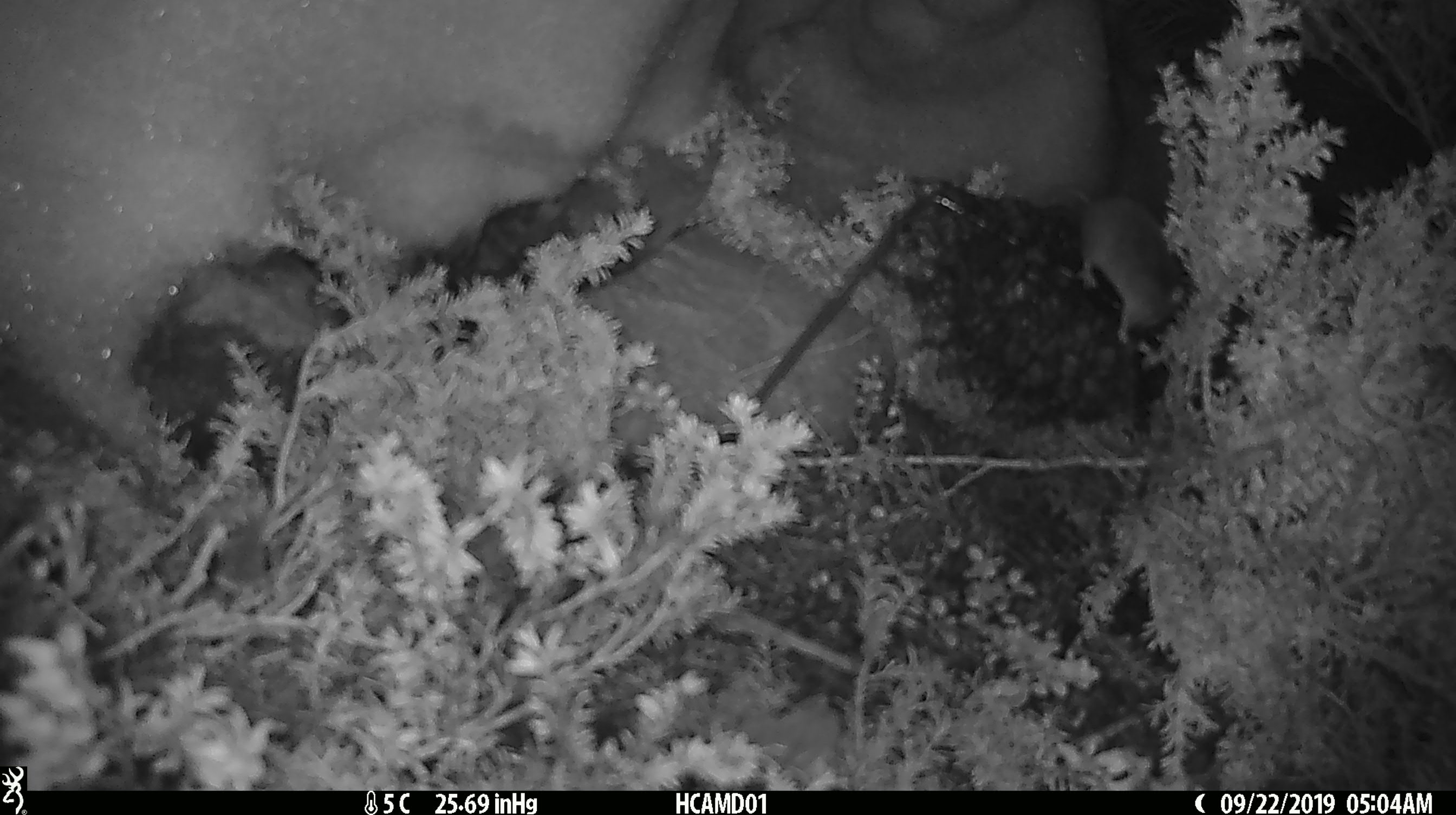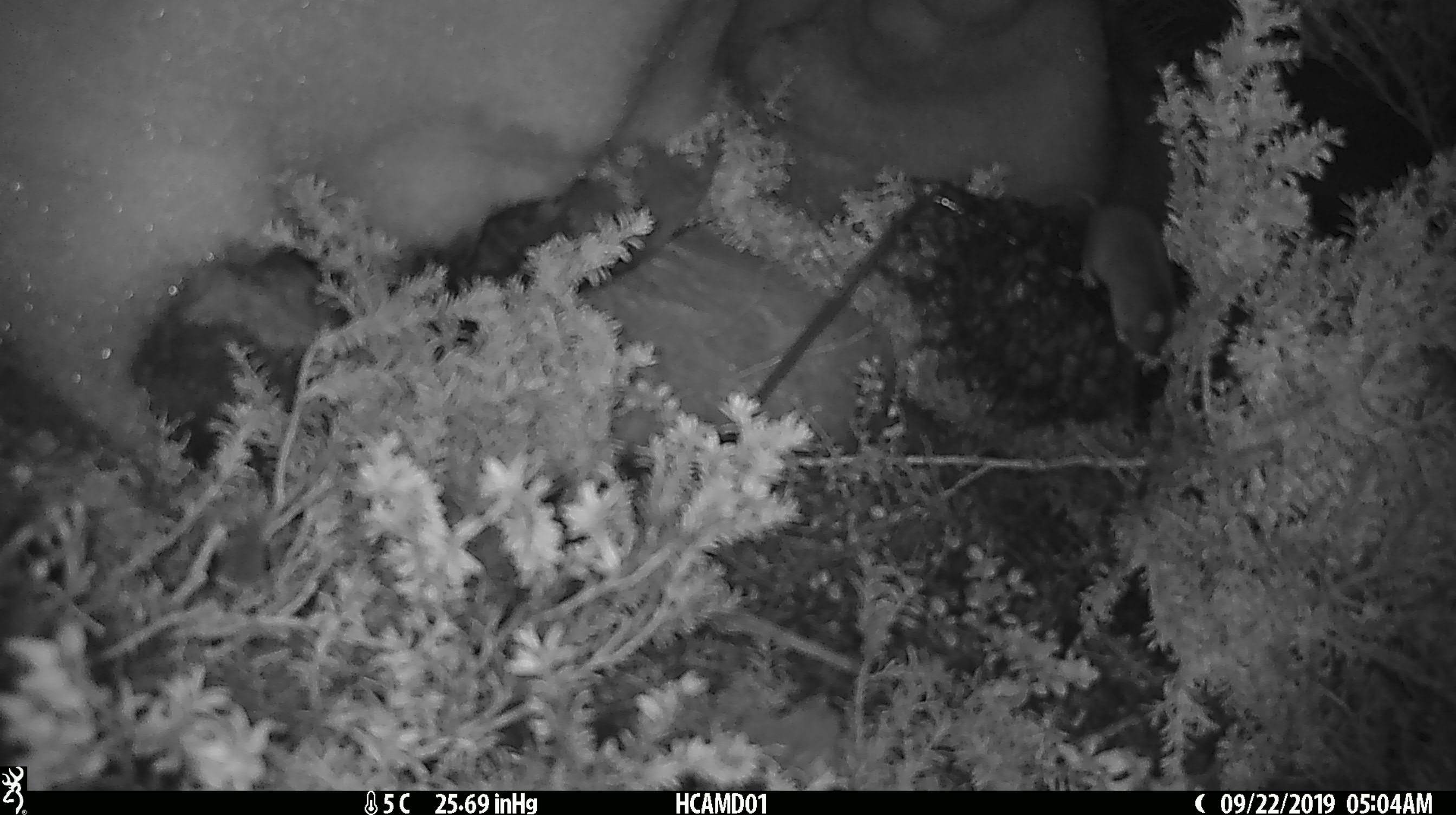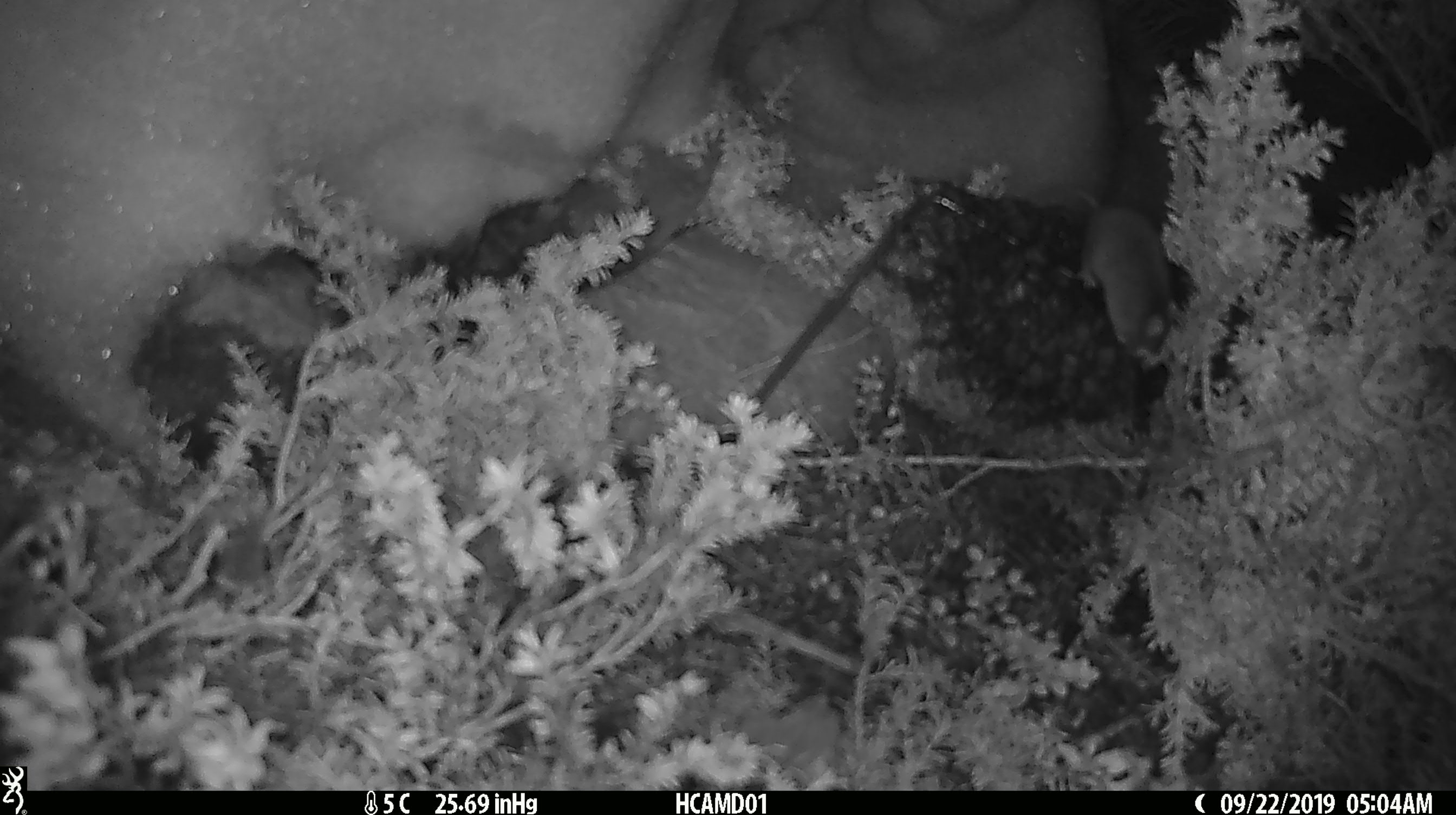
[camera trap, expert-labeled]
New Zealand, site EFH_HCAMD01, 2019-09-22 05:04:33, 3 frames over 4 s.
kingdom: Animalia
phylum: Chordata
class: Mammalia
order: Rodentia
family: Muridae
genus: Mus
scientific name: Mus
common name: mouse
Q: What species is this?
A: Mouse (Mus).